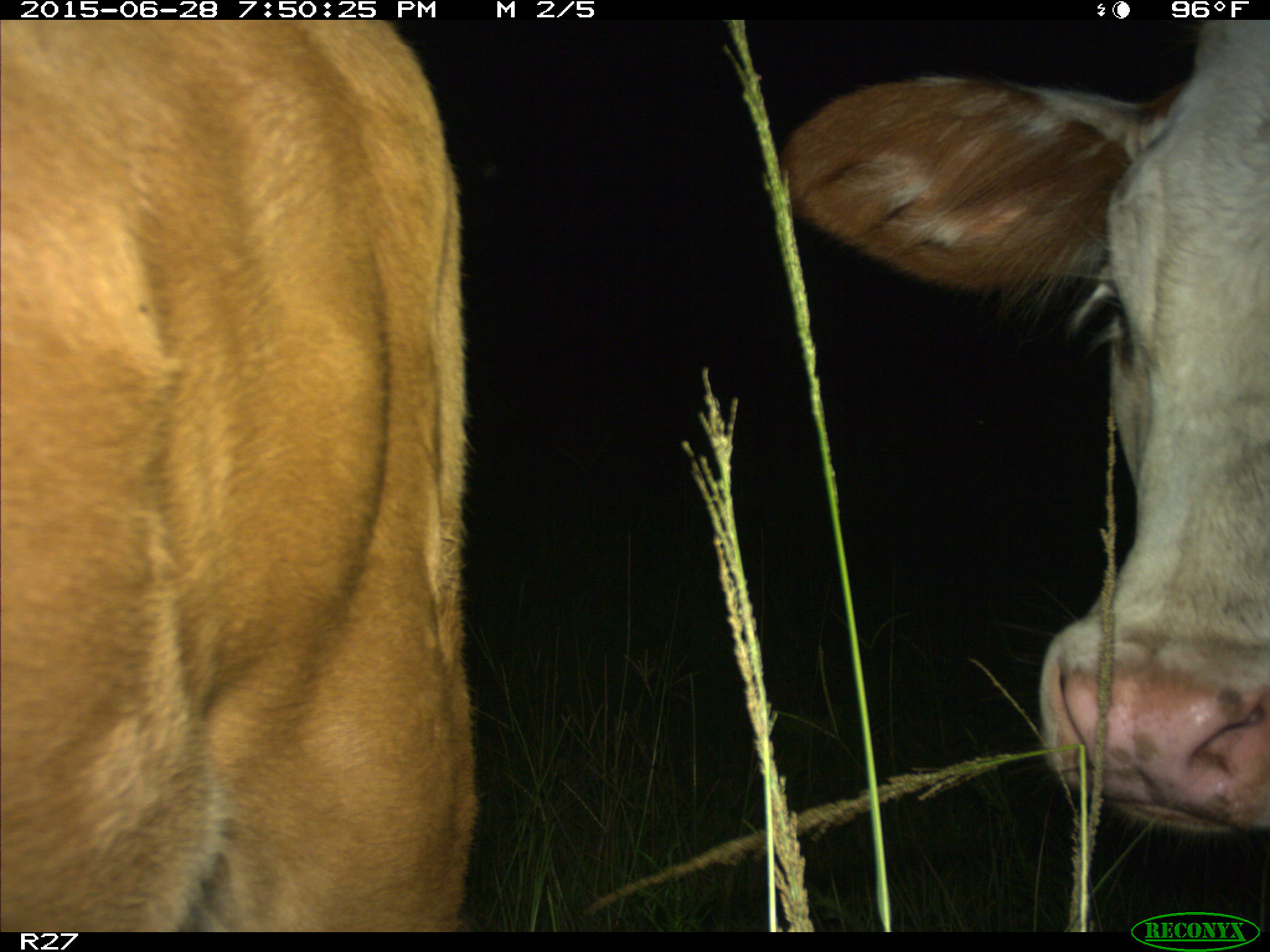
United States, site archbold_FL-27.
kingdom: Animalia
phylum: Chordata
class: Mammalia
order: Artiodactyla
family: Bovidae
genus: Bos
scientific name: Bos taurus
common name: domestic cow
Bos taurus (domestic cow).